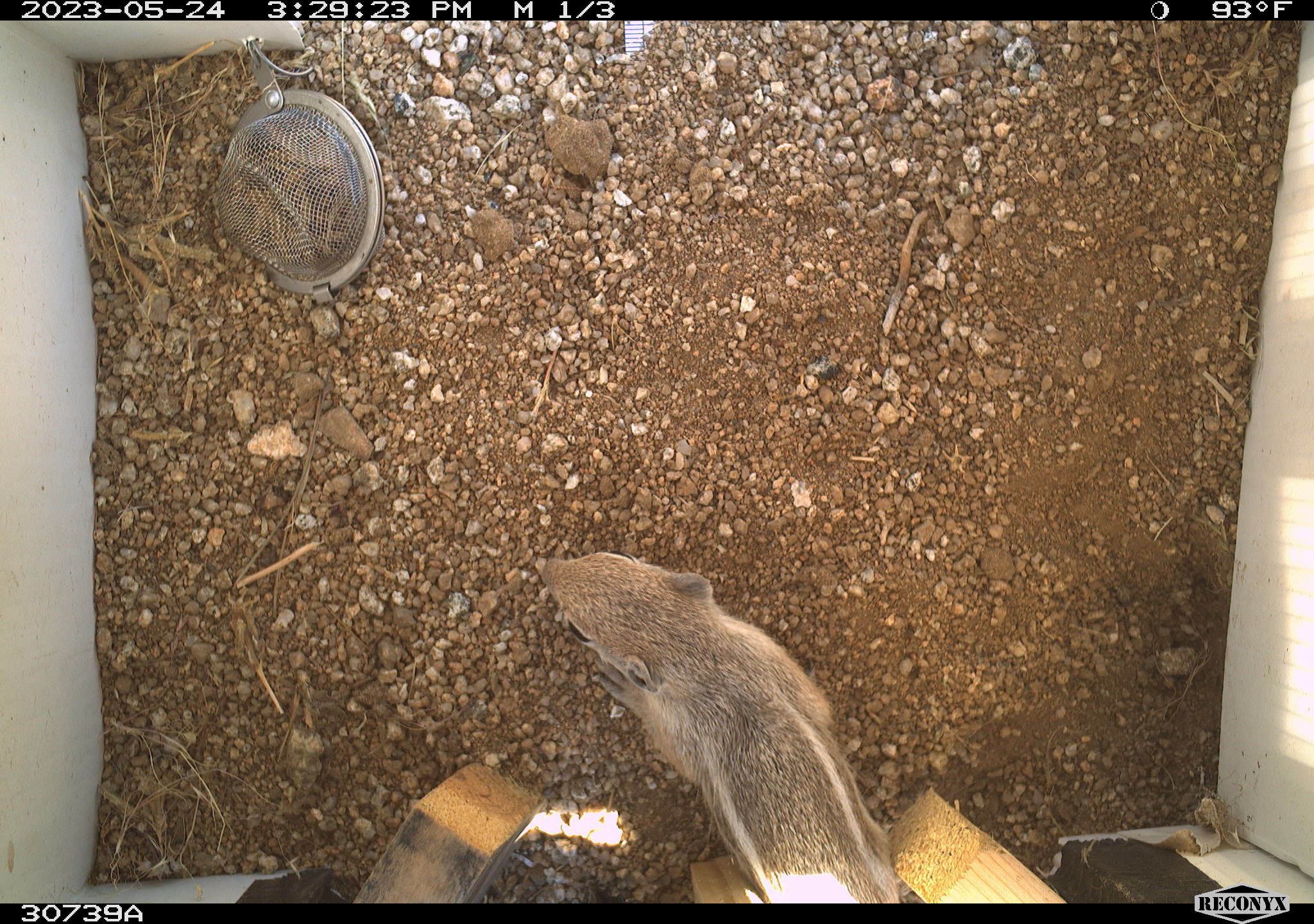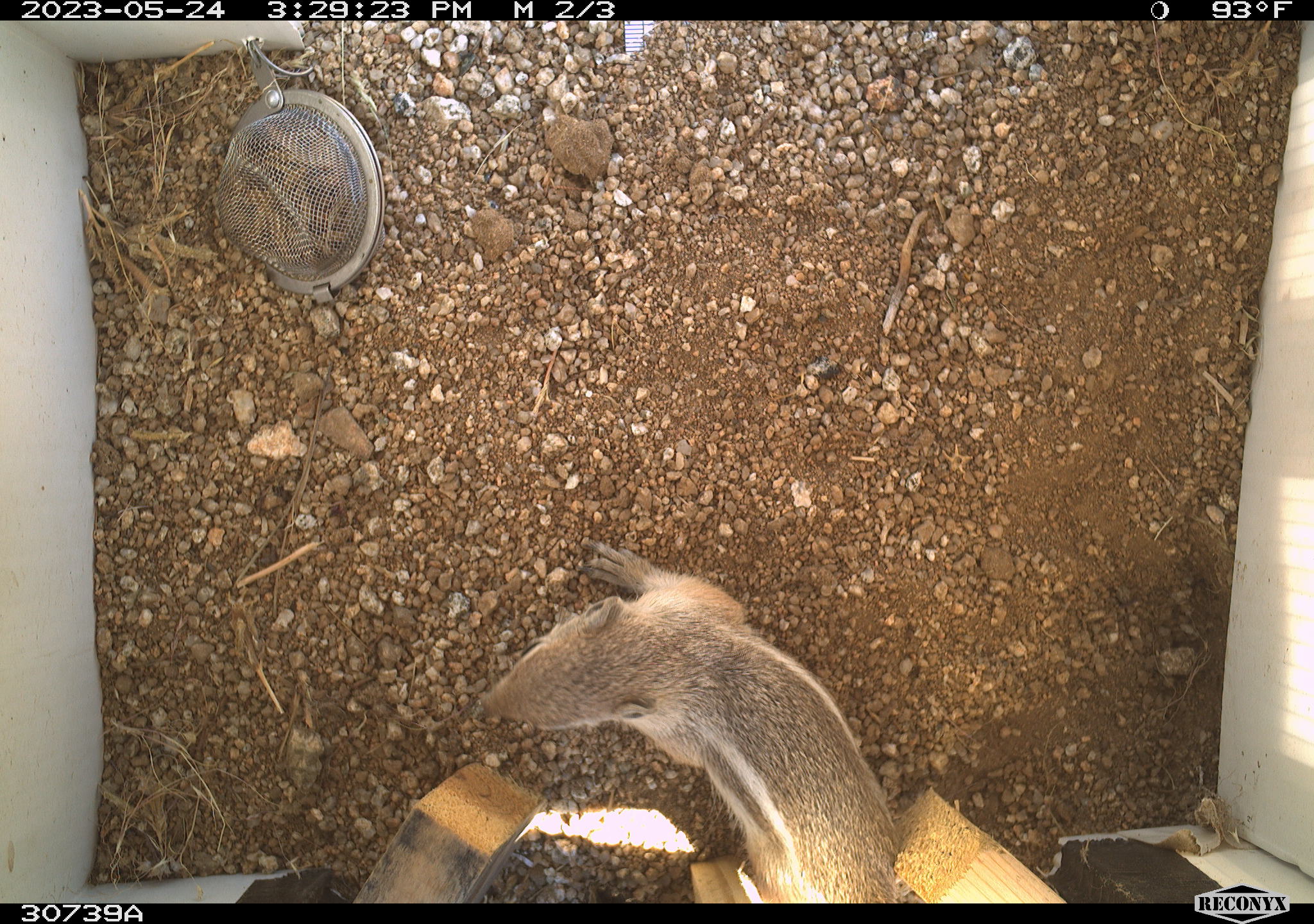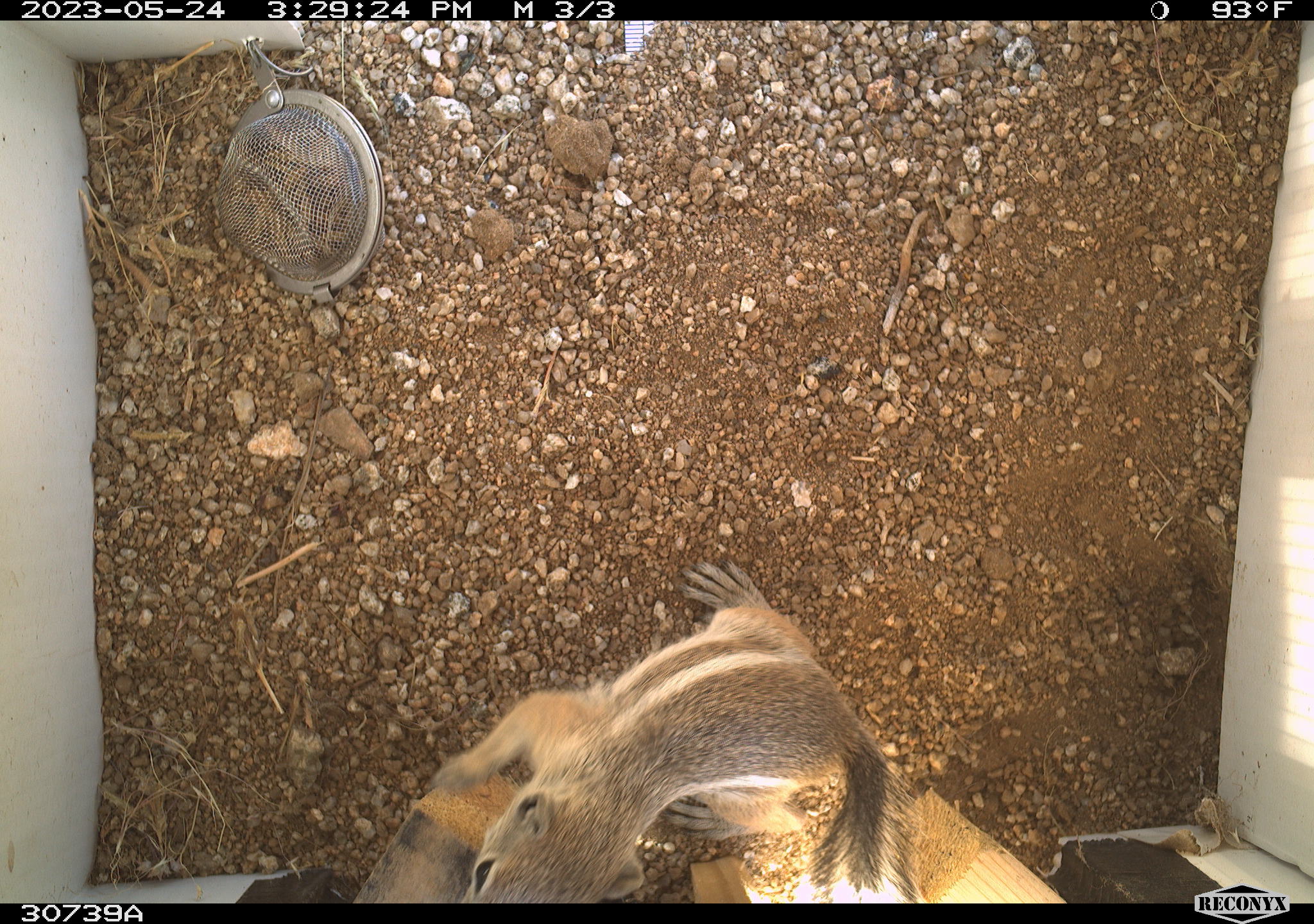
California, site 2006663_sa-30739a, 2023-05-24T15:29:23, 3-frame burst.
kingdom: Animalia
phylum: Chordata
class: Mammalia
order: Rodentia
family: Sciuridae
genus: Ammospermophilus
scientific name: Ammospermophilus leucurus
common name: white-tailed antelope squirrel